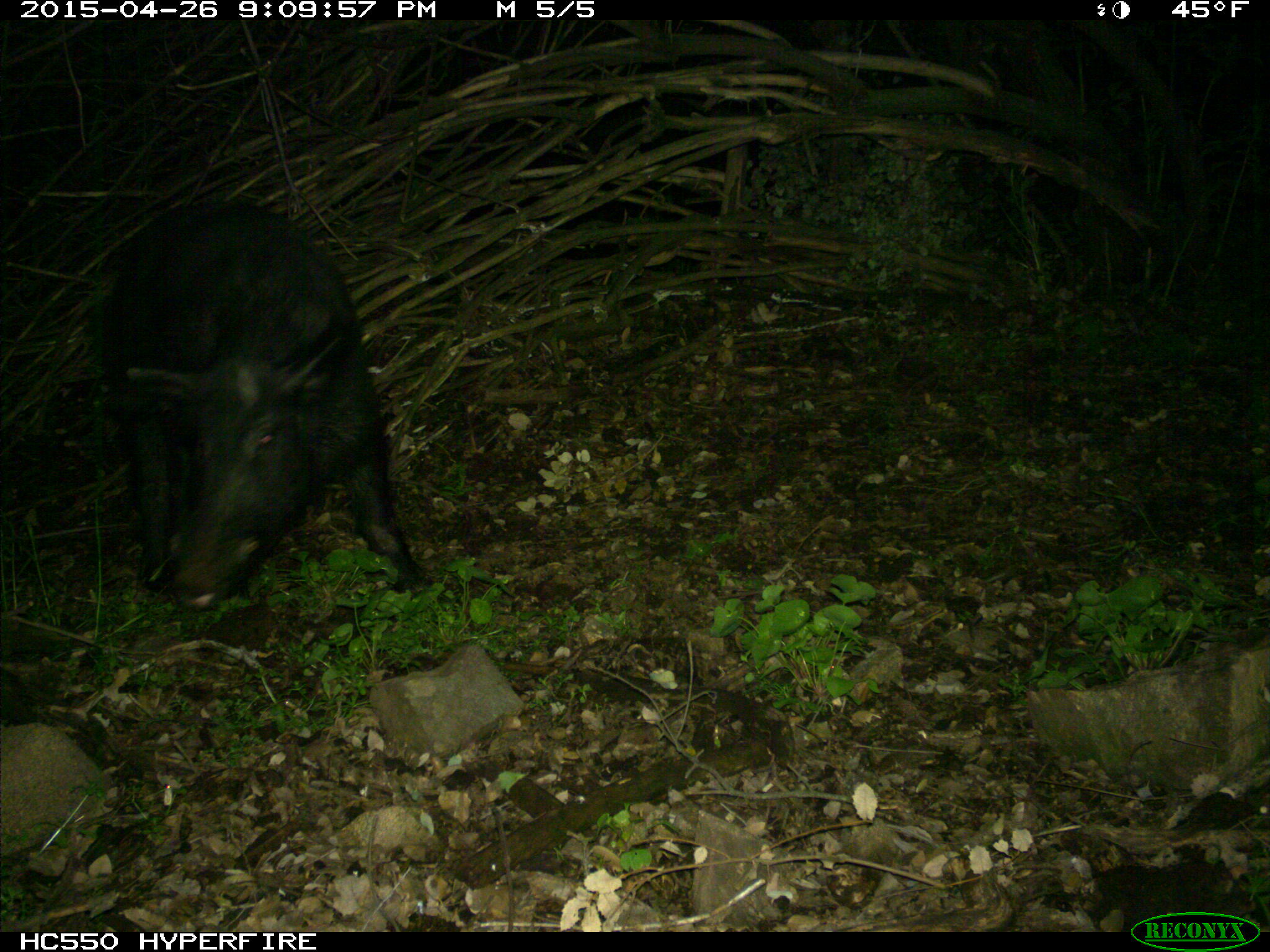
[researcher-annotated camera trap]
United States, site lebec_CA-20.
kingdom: Animalia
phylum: Chordata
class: Mammalia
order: Artiodactyla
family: Suidae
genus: Sus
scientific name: Sus scrofa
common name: wild boar